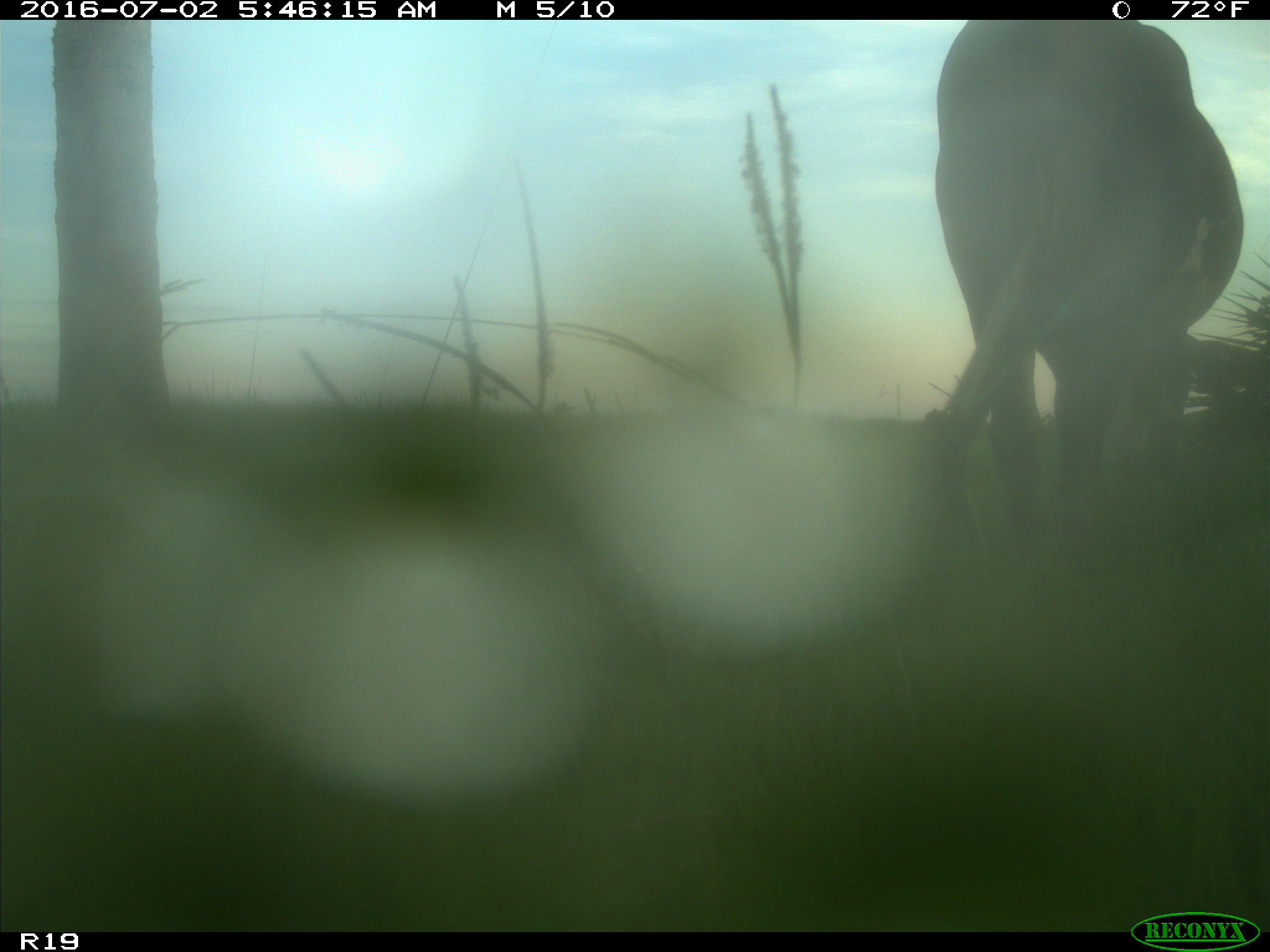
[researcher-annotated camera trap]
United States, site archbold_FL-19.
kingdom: Animalia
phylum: Chordata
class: Mammalia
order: Artiodactyla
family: Bovidae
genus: Bos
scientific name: Bos taurus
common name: domestic cow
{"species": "Bos taurus (domestic cow)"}